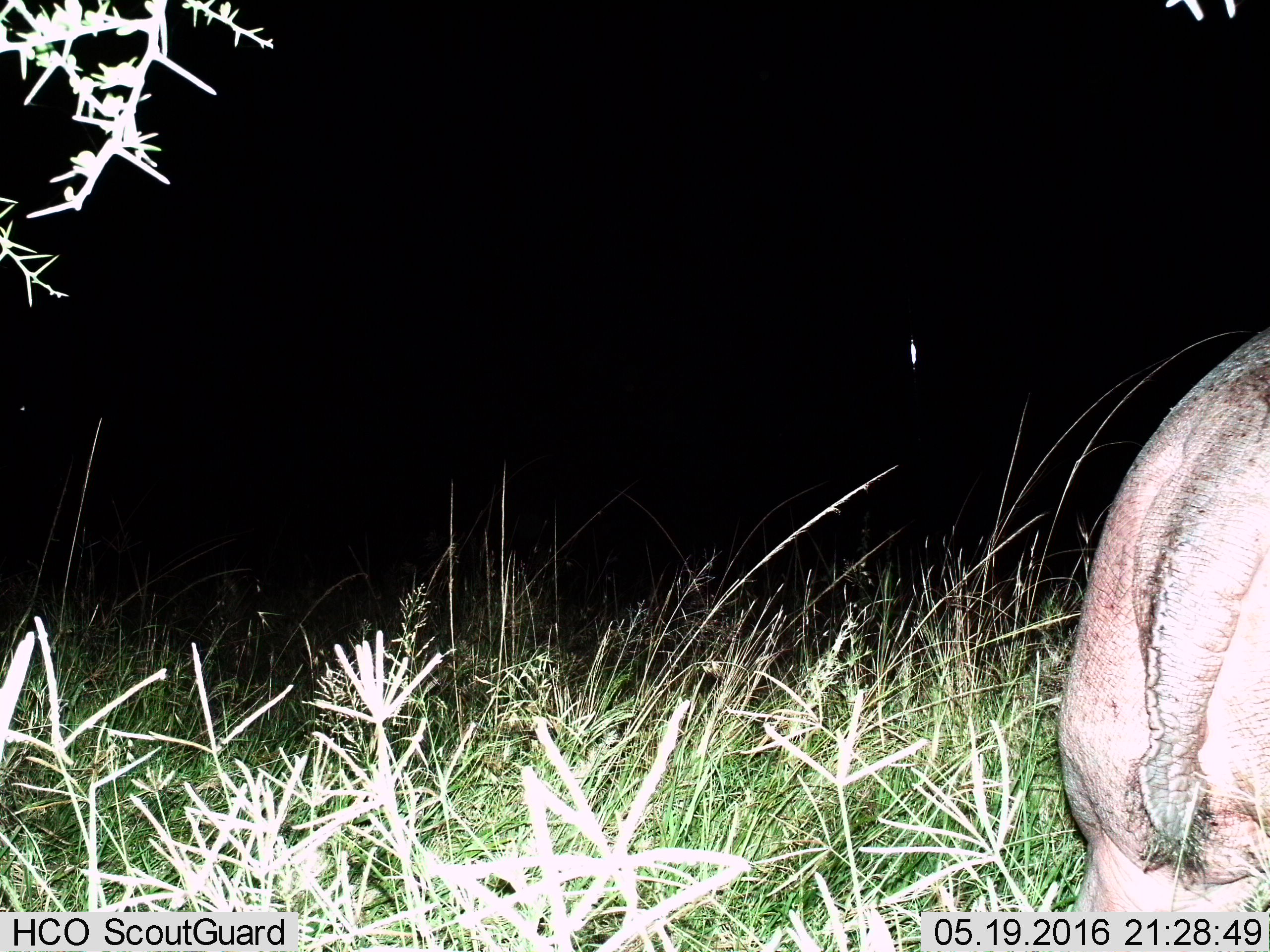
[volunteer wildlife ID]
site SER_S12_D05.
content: unidentified animal